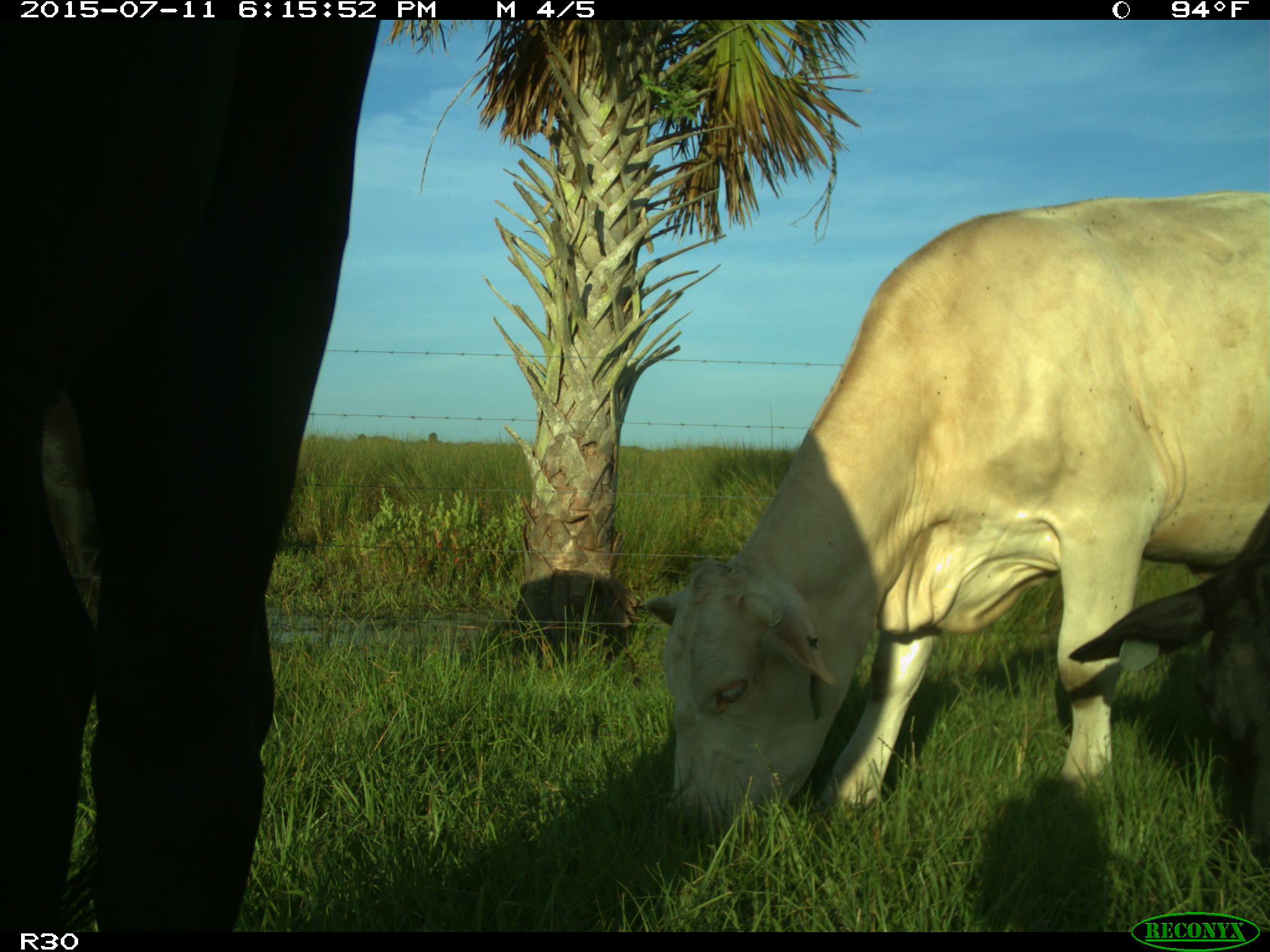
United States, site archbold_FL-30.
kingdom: Animalia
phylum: Chordata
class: Mammalia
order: Artiodactyla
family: Bovidae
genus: Bos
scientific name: Bos taurus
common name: domestic cow